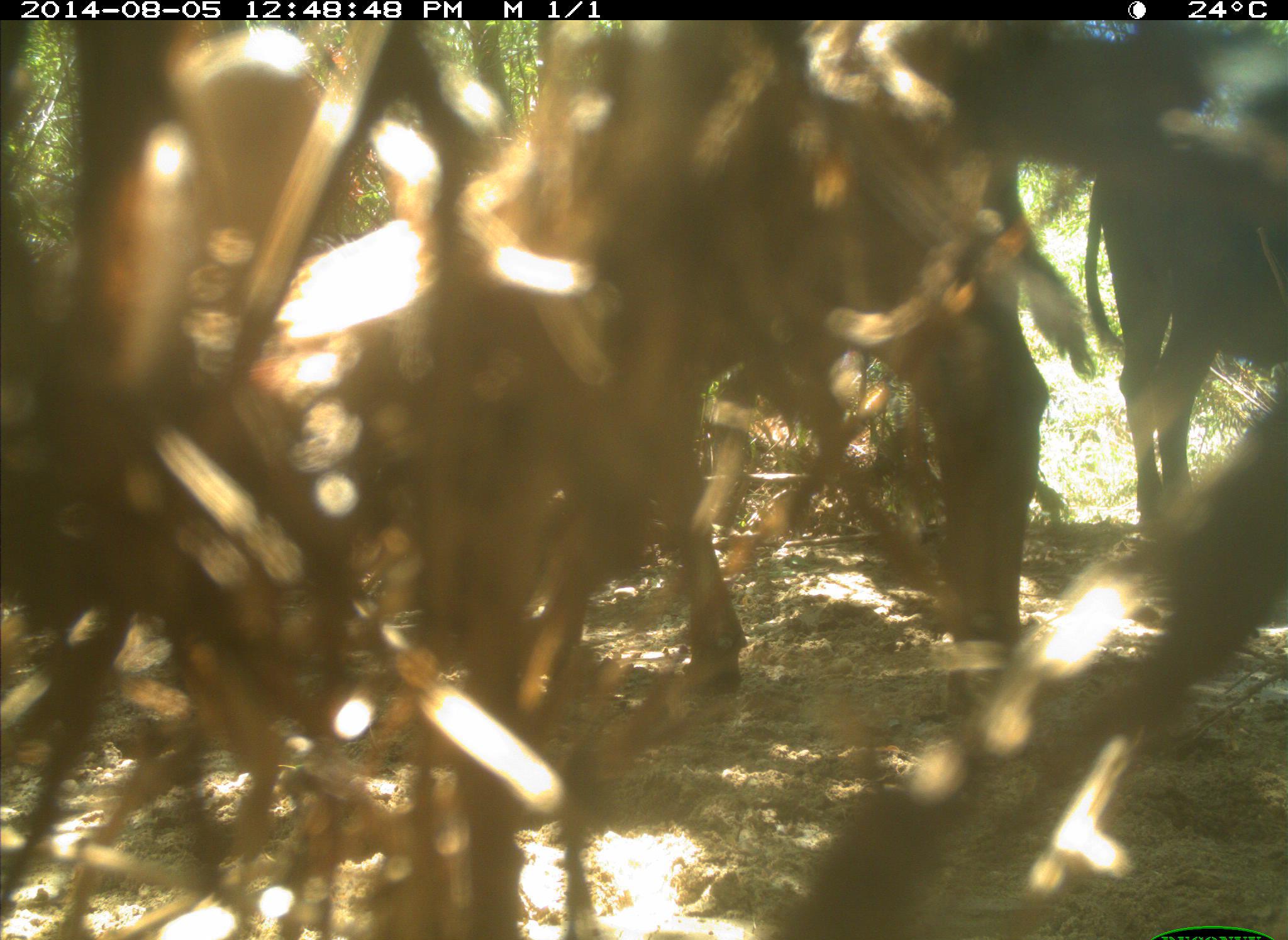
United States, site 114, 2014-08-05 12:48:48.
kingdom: Animalia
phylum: Chordata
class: Mammalia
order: Artiodactyla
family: Bovidae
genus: Bos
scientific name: Bos taurus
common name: cow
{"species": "cow (Bos taurus)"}